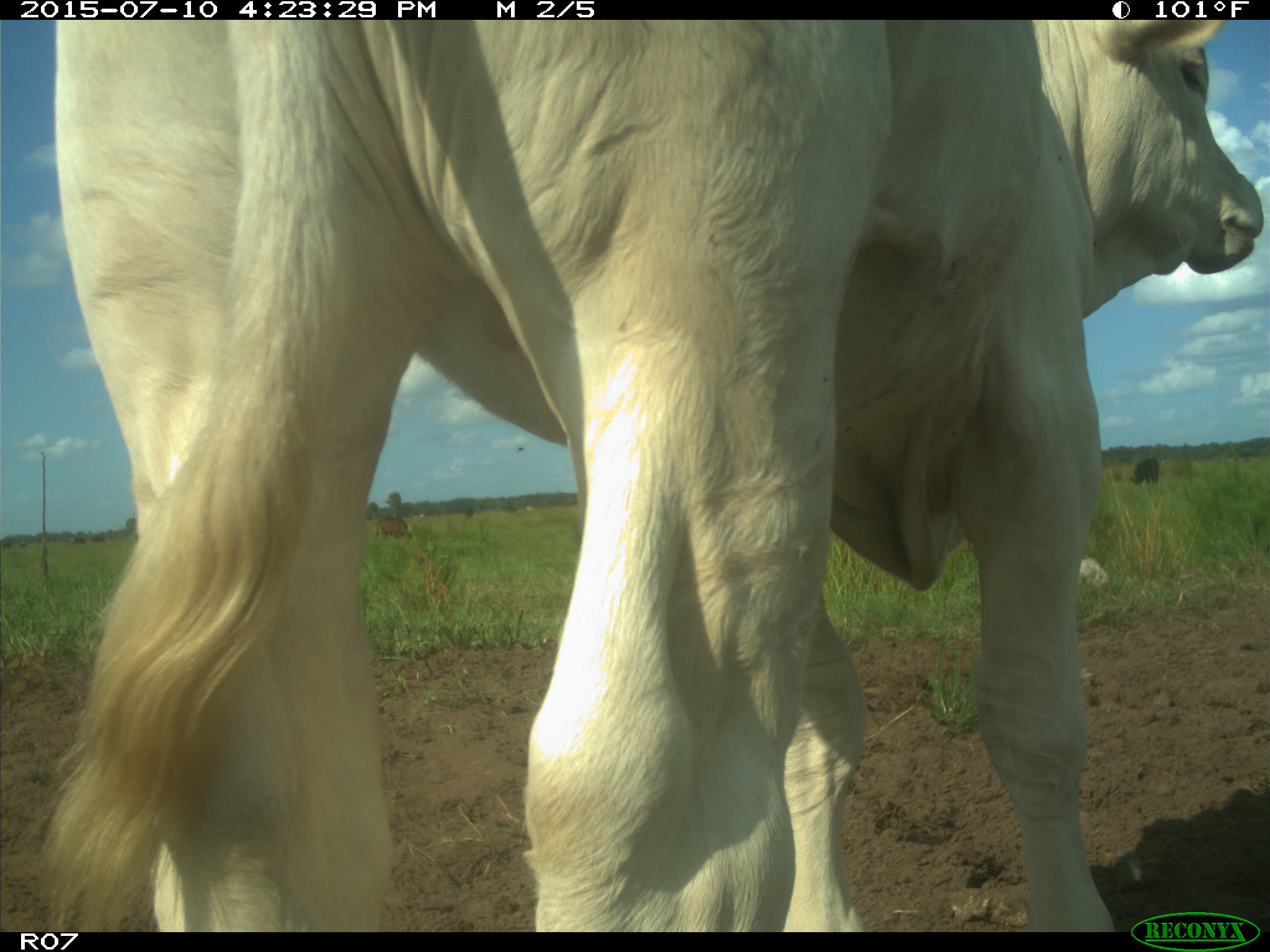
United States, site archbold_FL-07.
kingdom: Animalia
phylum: Chordata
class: Mammalia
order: Artiodactyla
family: Bovidae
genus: Bos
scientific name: Bos taurus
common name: domestic cow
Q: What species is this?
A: Bos taurus (domestic cow).